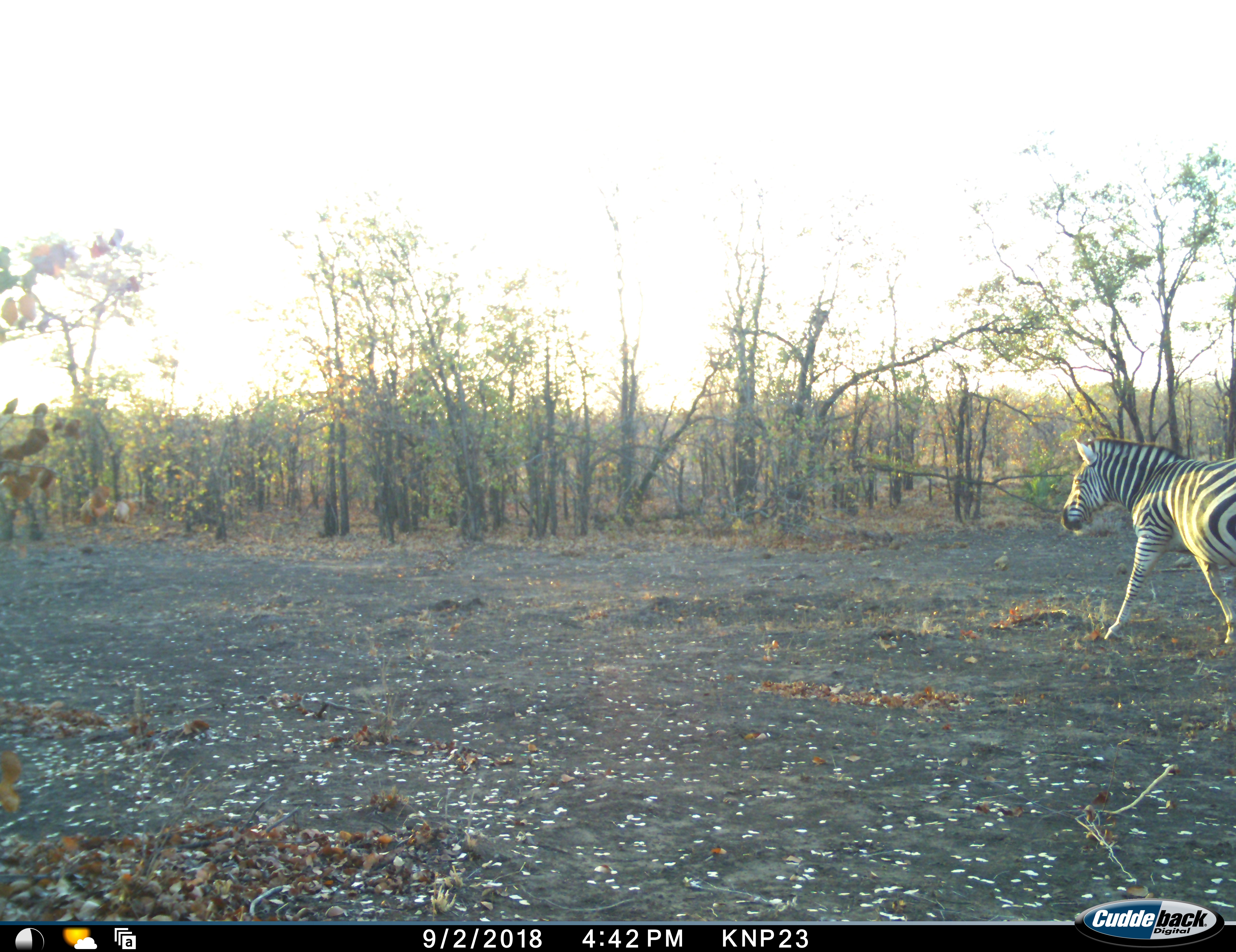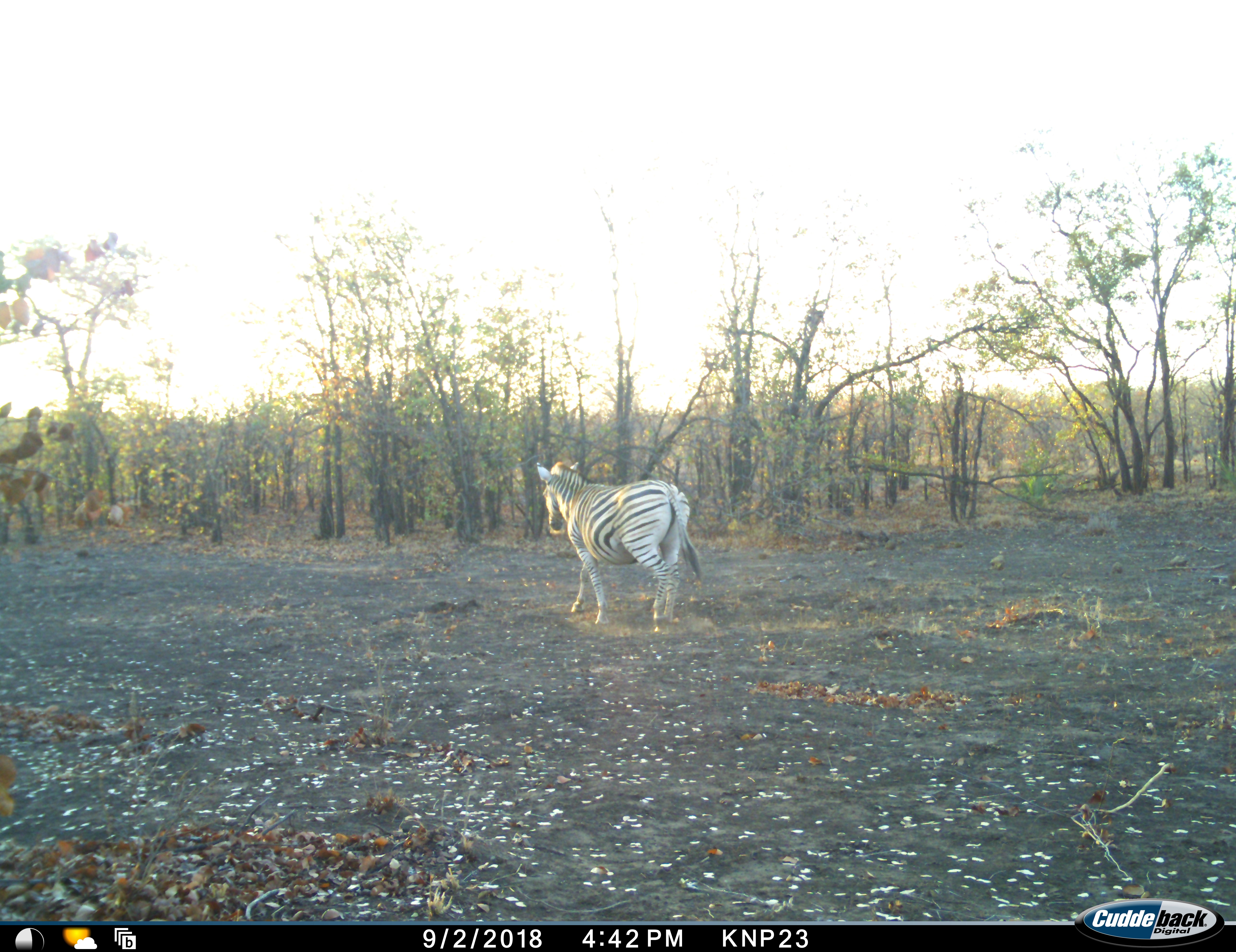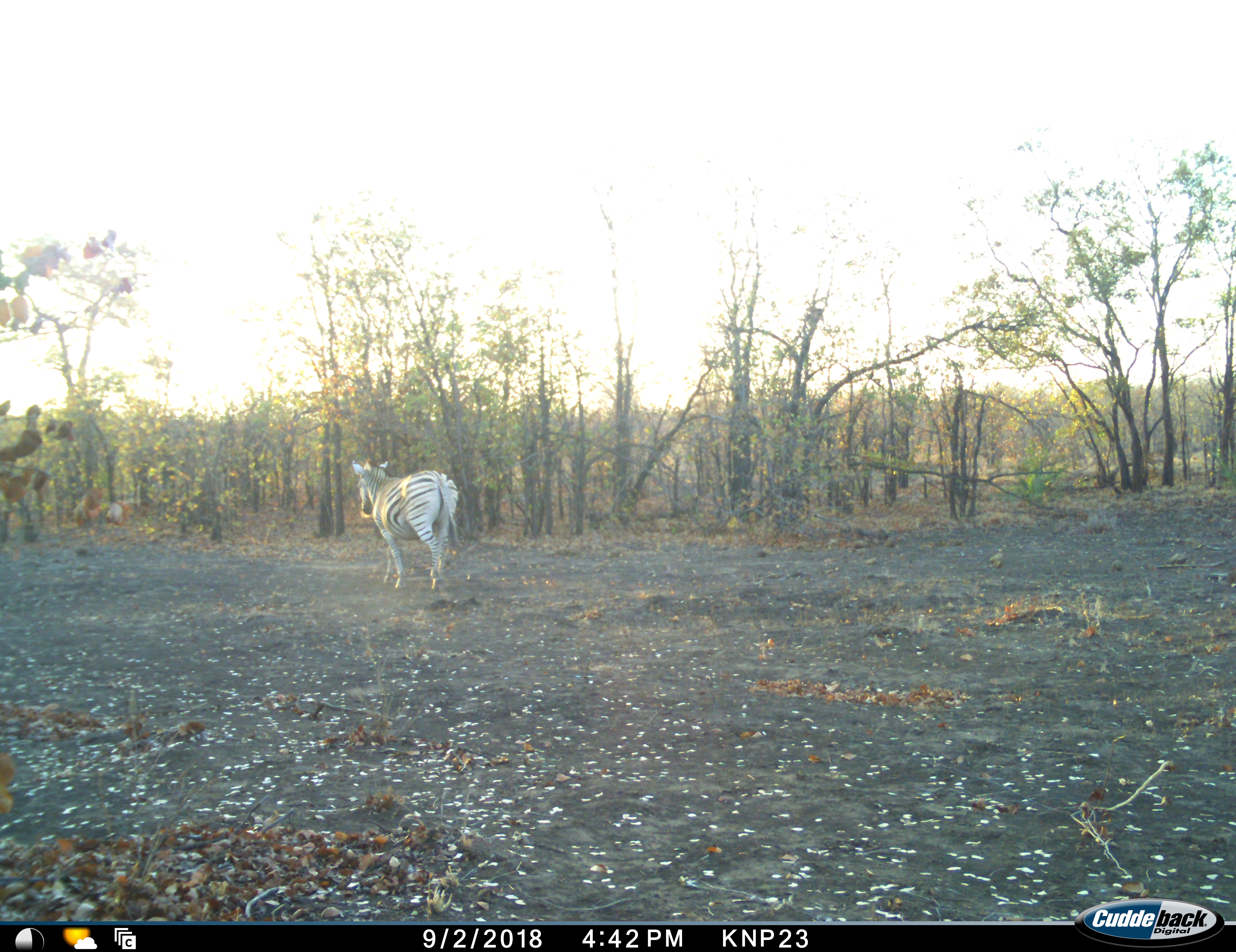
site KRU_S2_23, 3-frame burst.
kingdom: Animalia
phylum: Chordata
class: Mammalia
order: Perissodactyla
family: Equidae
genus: Equus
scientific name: Equus quagga burchellii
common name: burchell's zebra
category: zebraburchells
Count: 1.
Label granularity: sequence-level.